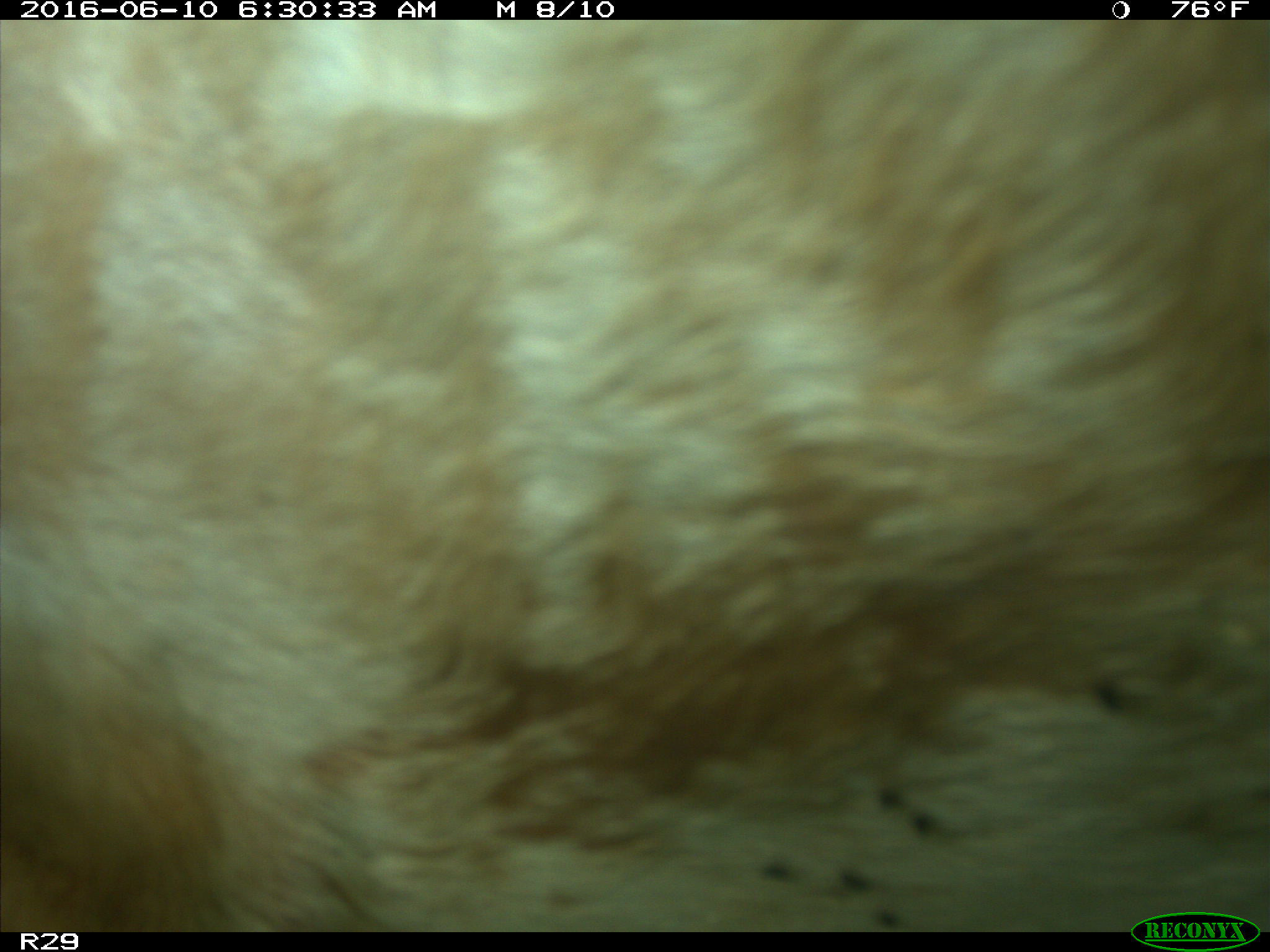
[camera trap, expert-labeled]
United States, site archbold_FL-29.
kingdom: Animalia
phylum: Chordata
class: Mammalia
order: Artiodactyla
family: Bovidae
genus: Bos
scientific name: Bos taurus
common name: domestic cow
Bos taurus (domestic cow).